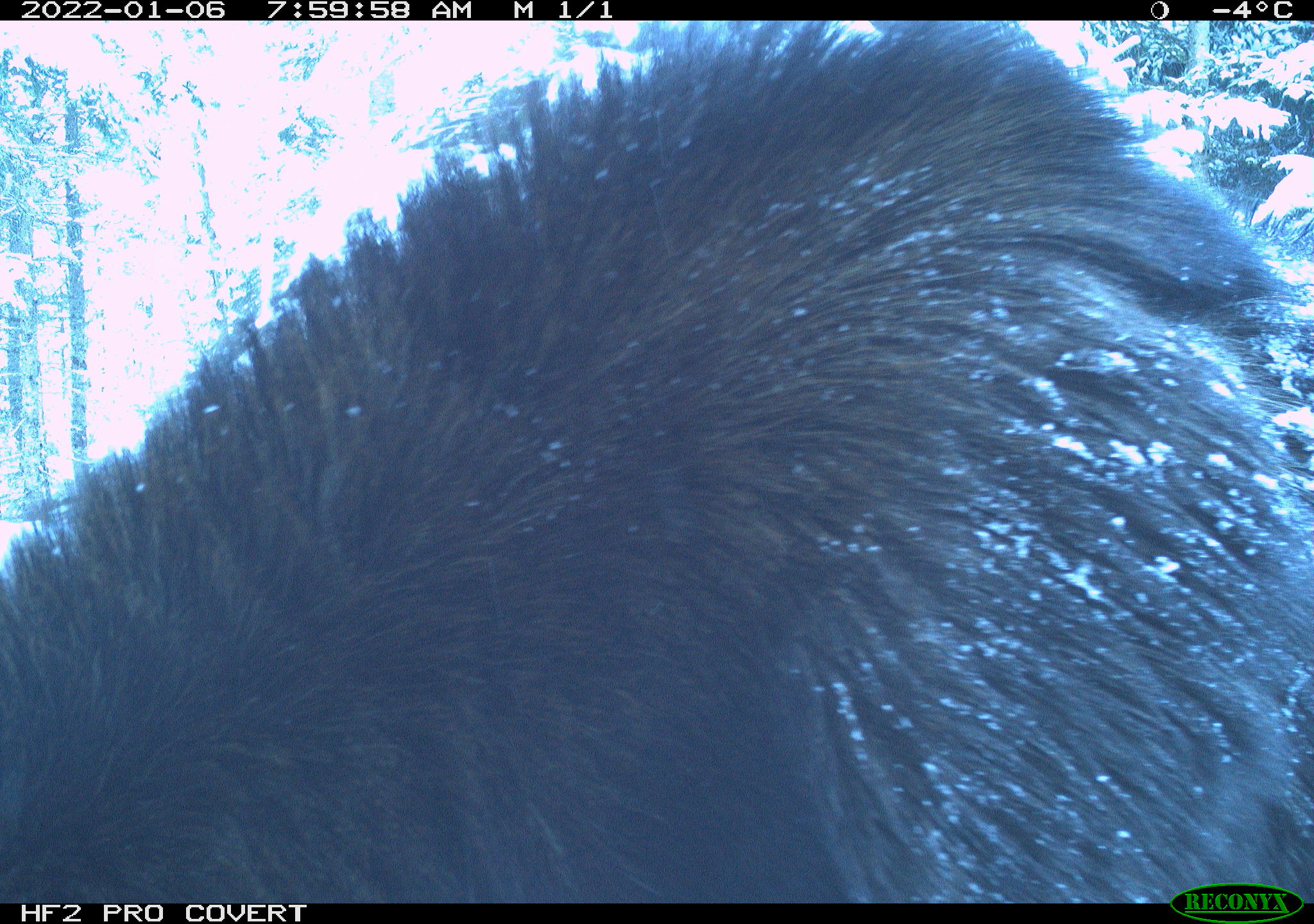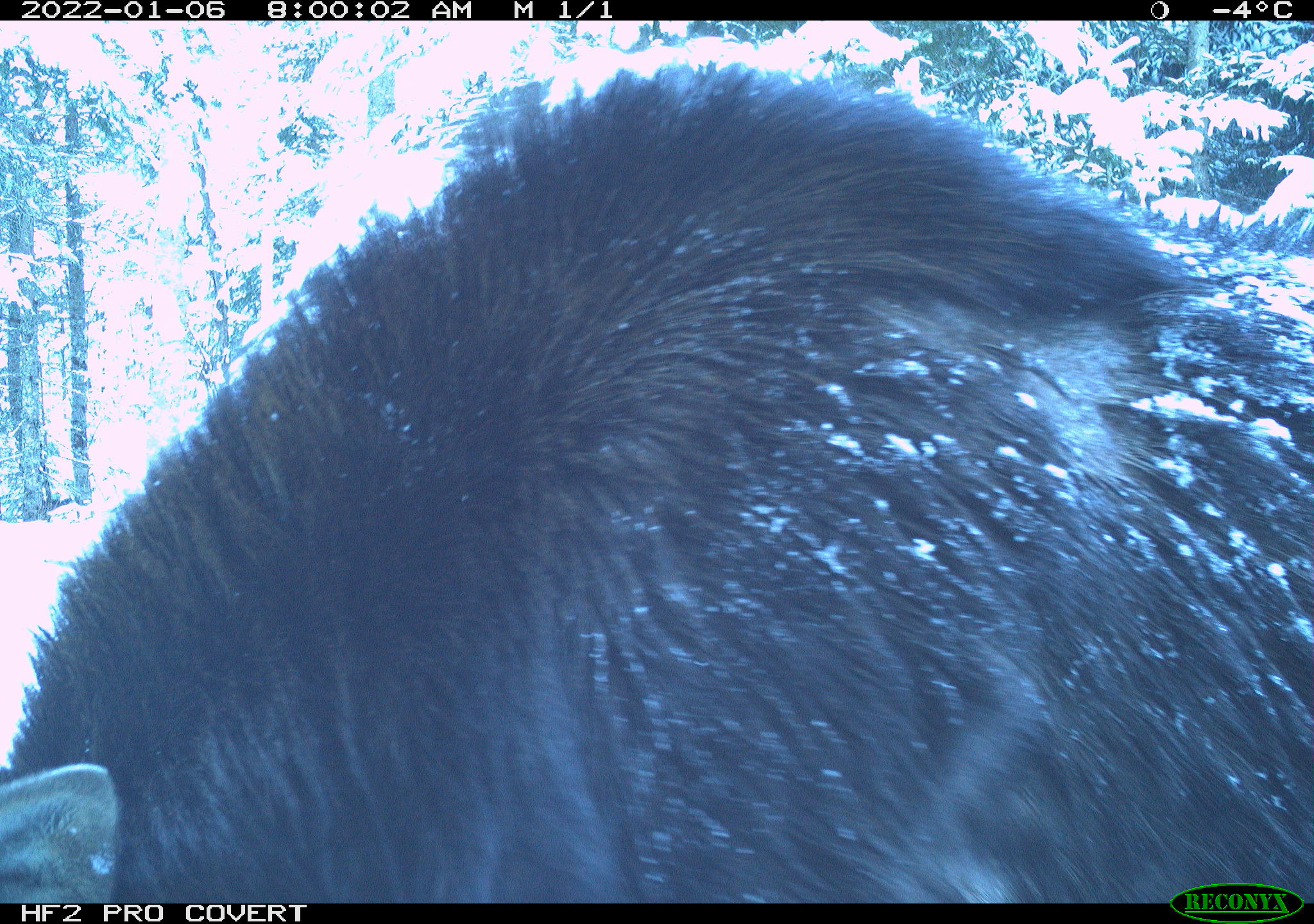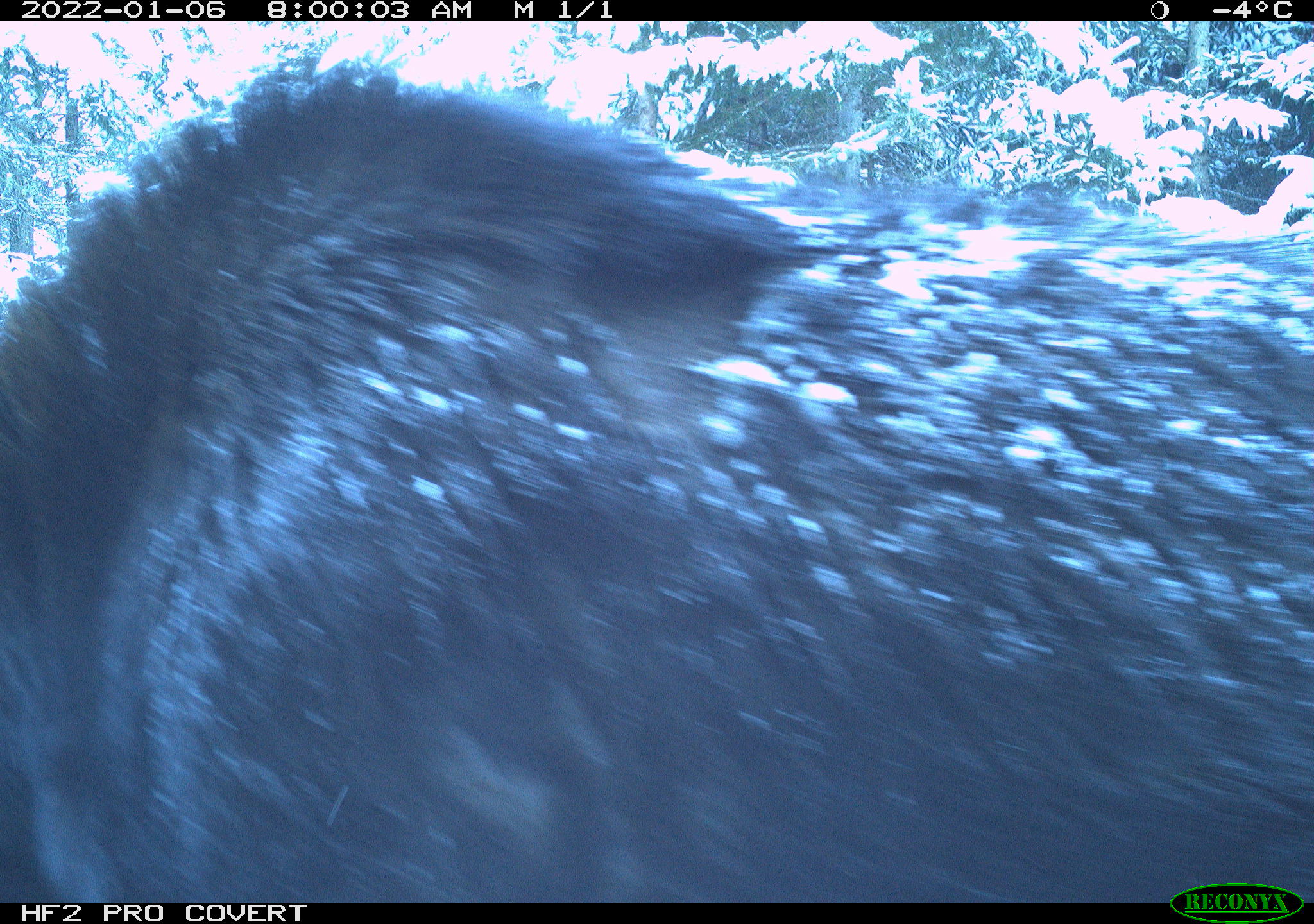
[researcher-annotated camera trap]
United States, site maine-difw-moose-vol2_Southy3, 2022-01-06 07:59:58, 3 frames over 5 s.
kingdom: Animalia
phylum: Chordata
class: Mammalia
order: Artiodactyla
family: Cervidae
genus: Alces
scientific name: Alces alces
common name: moose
Moose (Alces alces).